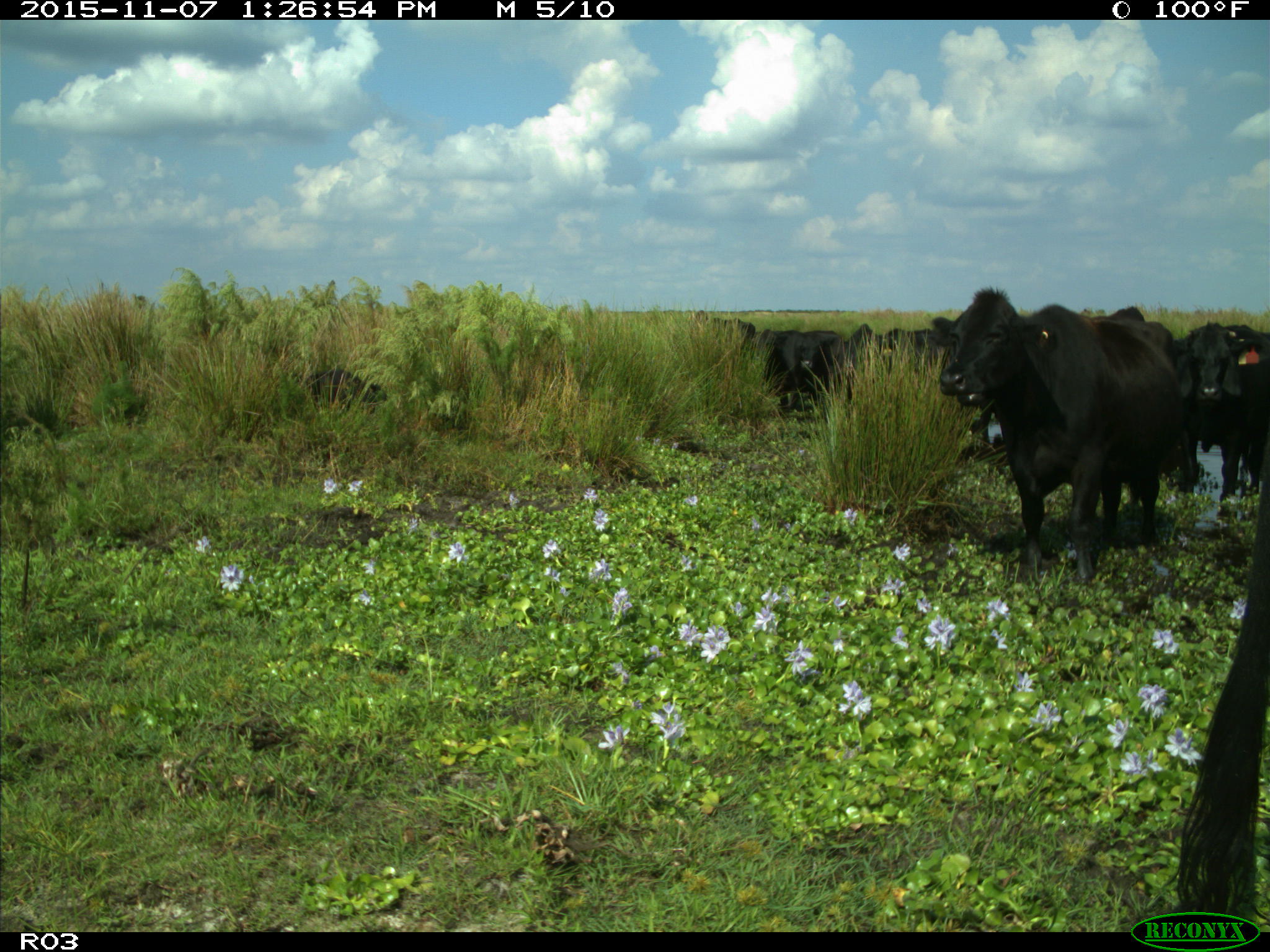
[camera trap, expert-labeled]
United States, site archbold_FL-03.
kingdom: Animalia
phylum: Chordata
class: Mammalia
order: Artiodactyla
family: Bovidae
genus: Bos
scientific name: Bos taurus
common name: domestic cow